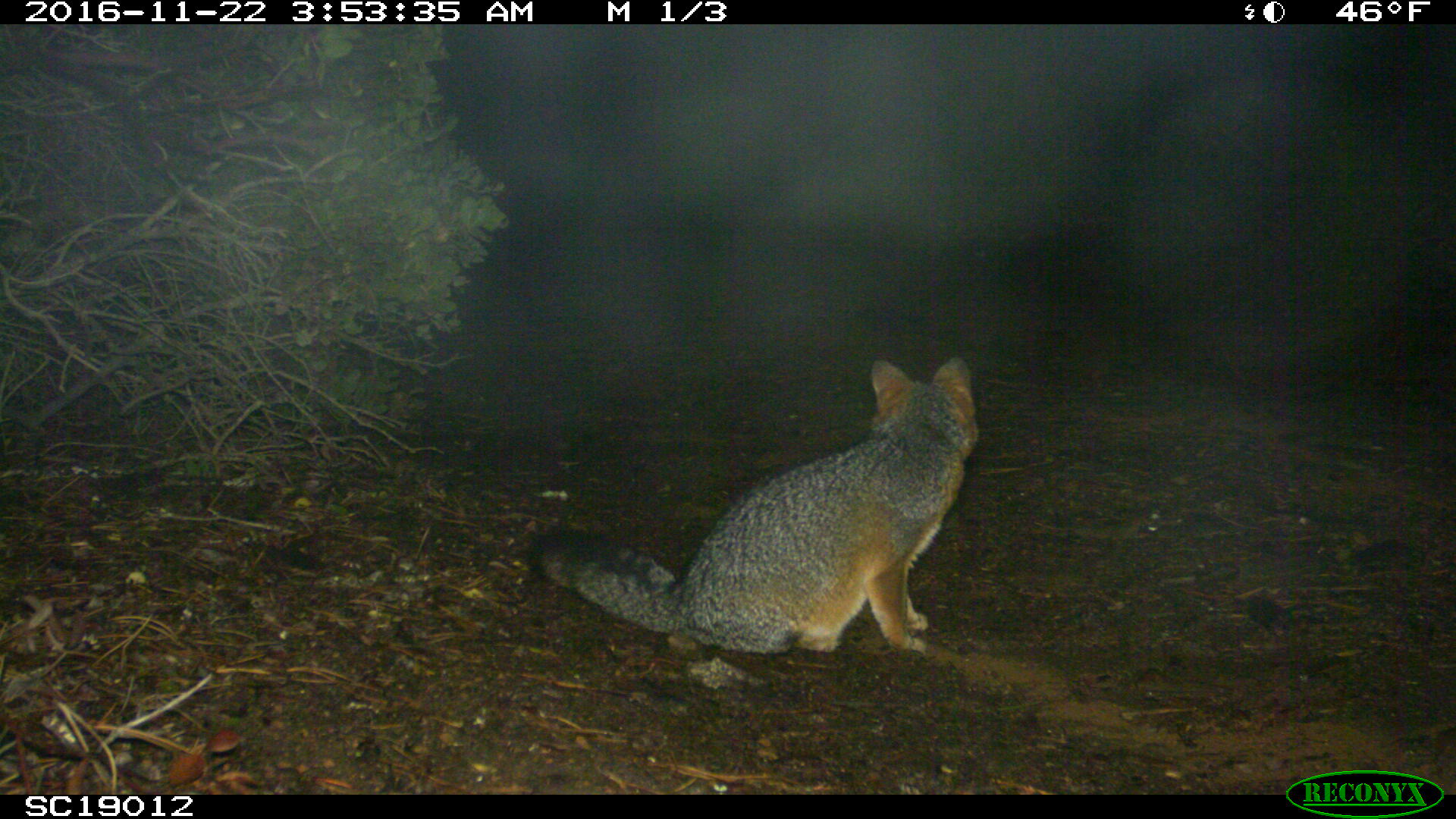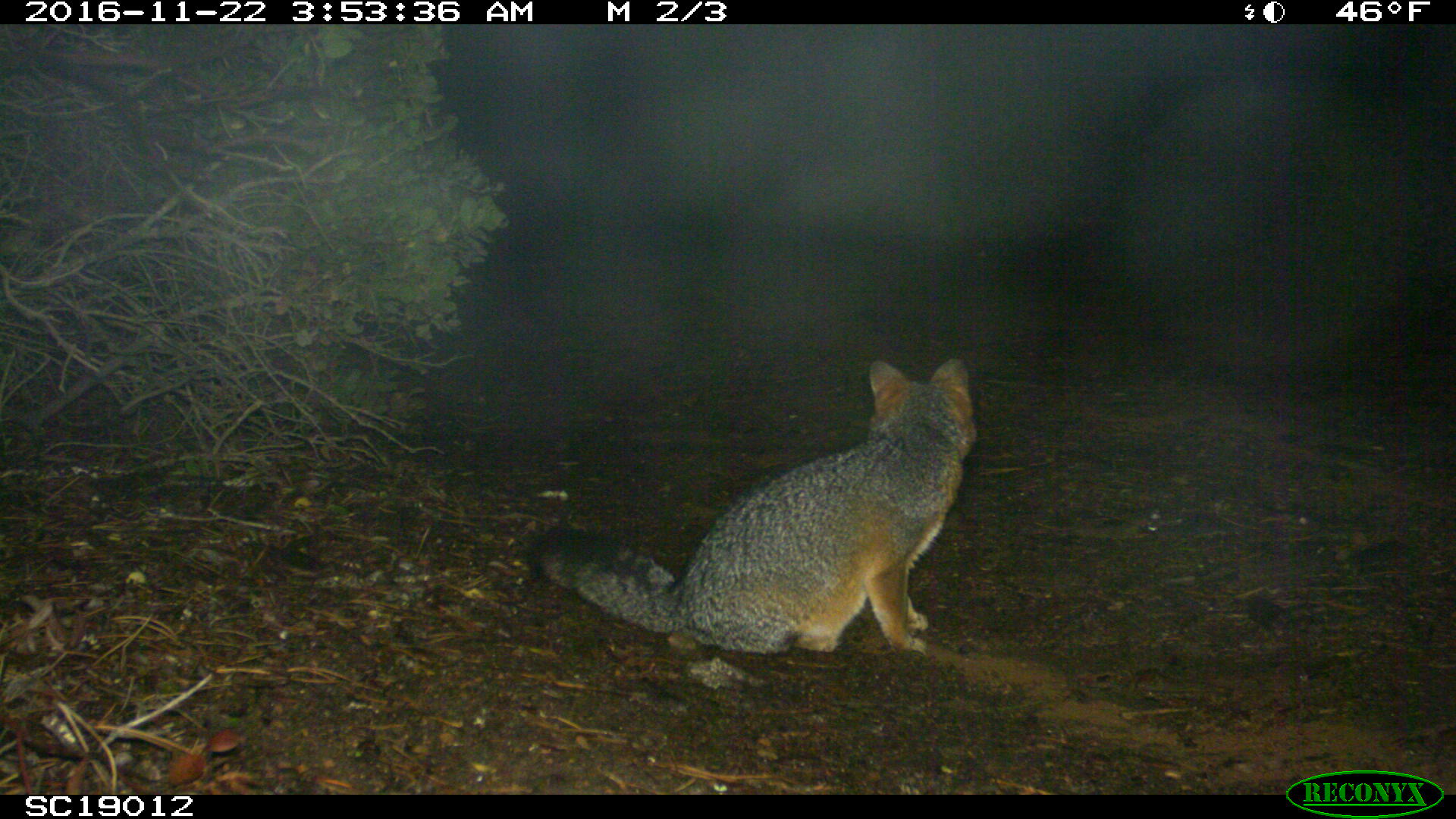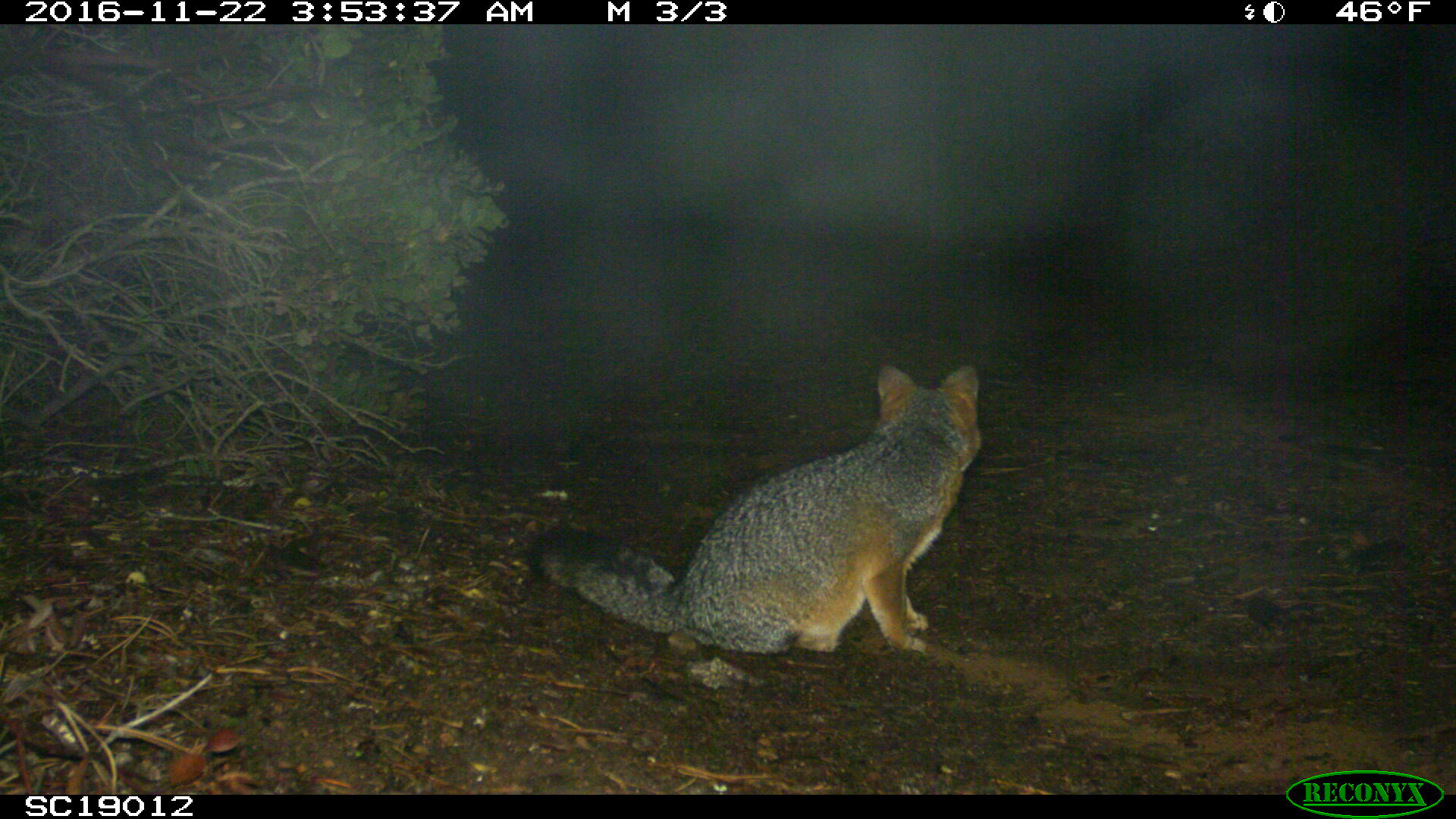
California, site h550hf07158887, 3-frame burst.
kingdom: Animalia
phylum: Chordata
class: Mammalia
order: Carnivora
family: Canidae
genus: Urocyon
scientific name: Urocyon littoralis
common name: island fox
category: fox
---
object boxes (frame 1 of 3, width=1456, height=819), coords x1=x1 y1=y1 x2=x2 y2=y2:
fox: x1=527 y1=352 x2=981 y2=654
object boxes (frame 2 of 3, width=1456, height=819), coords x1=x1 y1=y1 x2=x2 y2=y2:
fox: x1=535 y1=356 x2=977 y2=653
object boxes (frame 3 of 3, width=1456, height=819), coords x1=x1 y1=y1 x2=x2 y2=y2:
fox: x1=533 y1=364 x2=981 y2=653